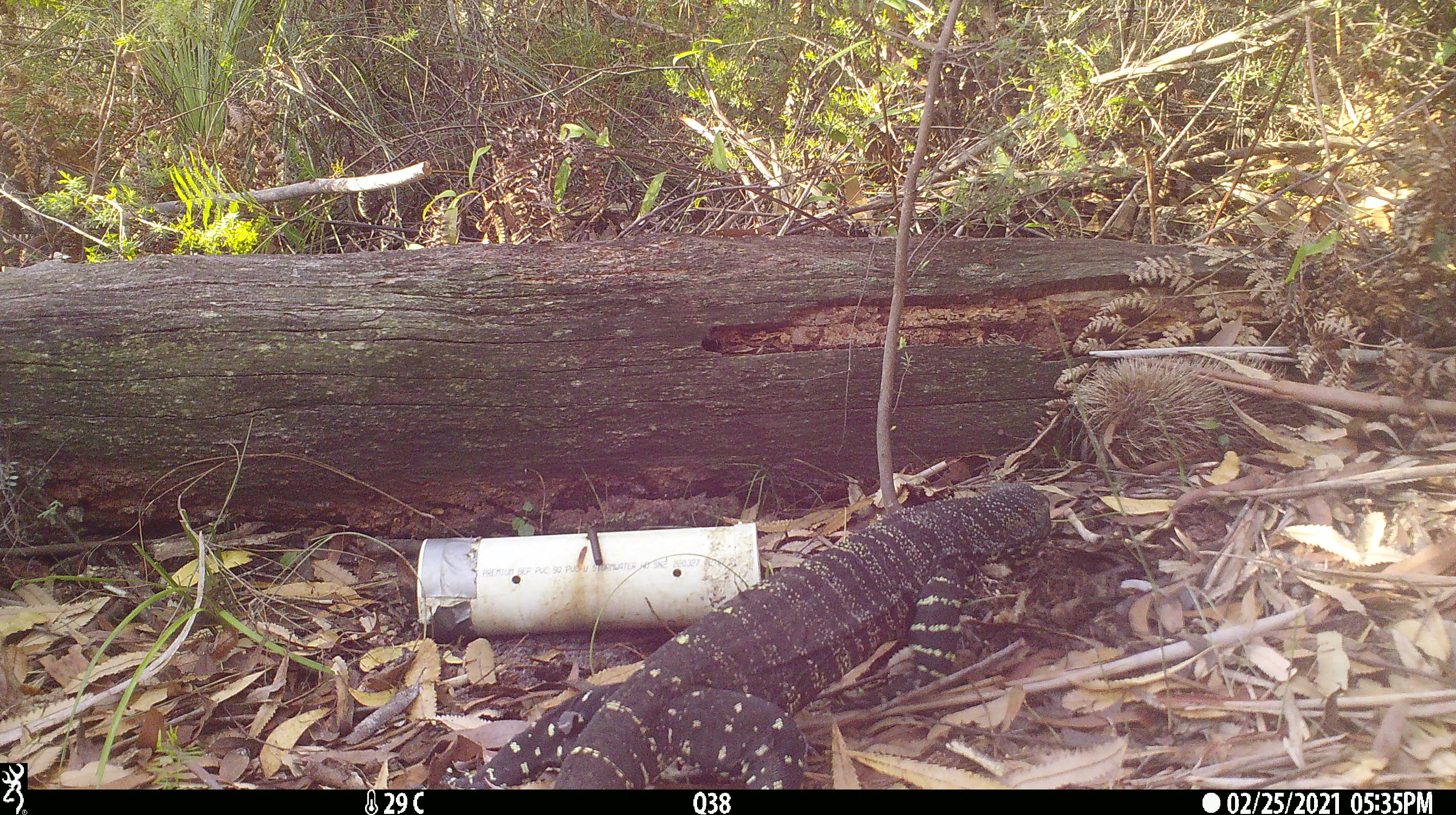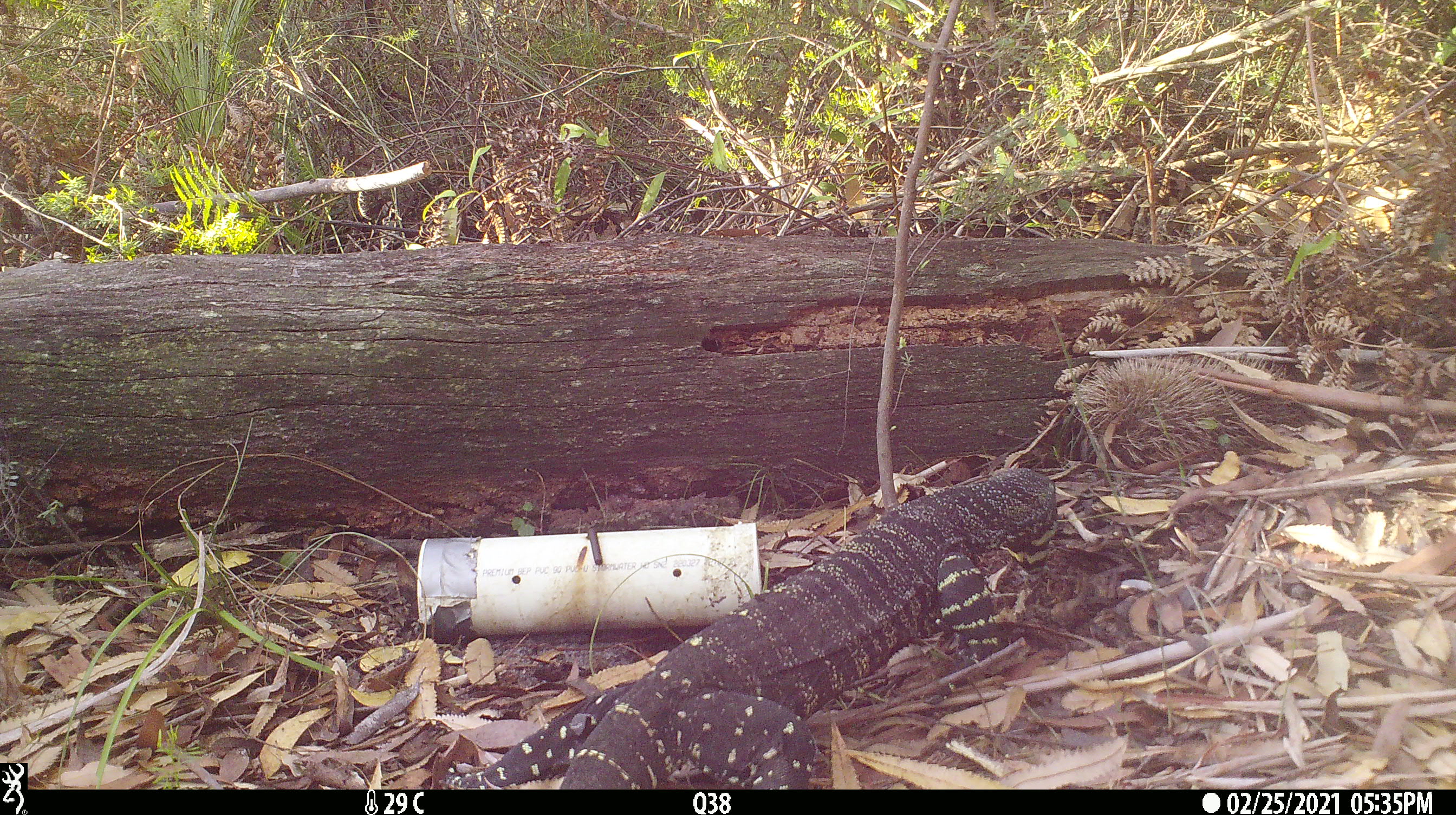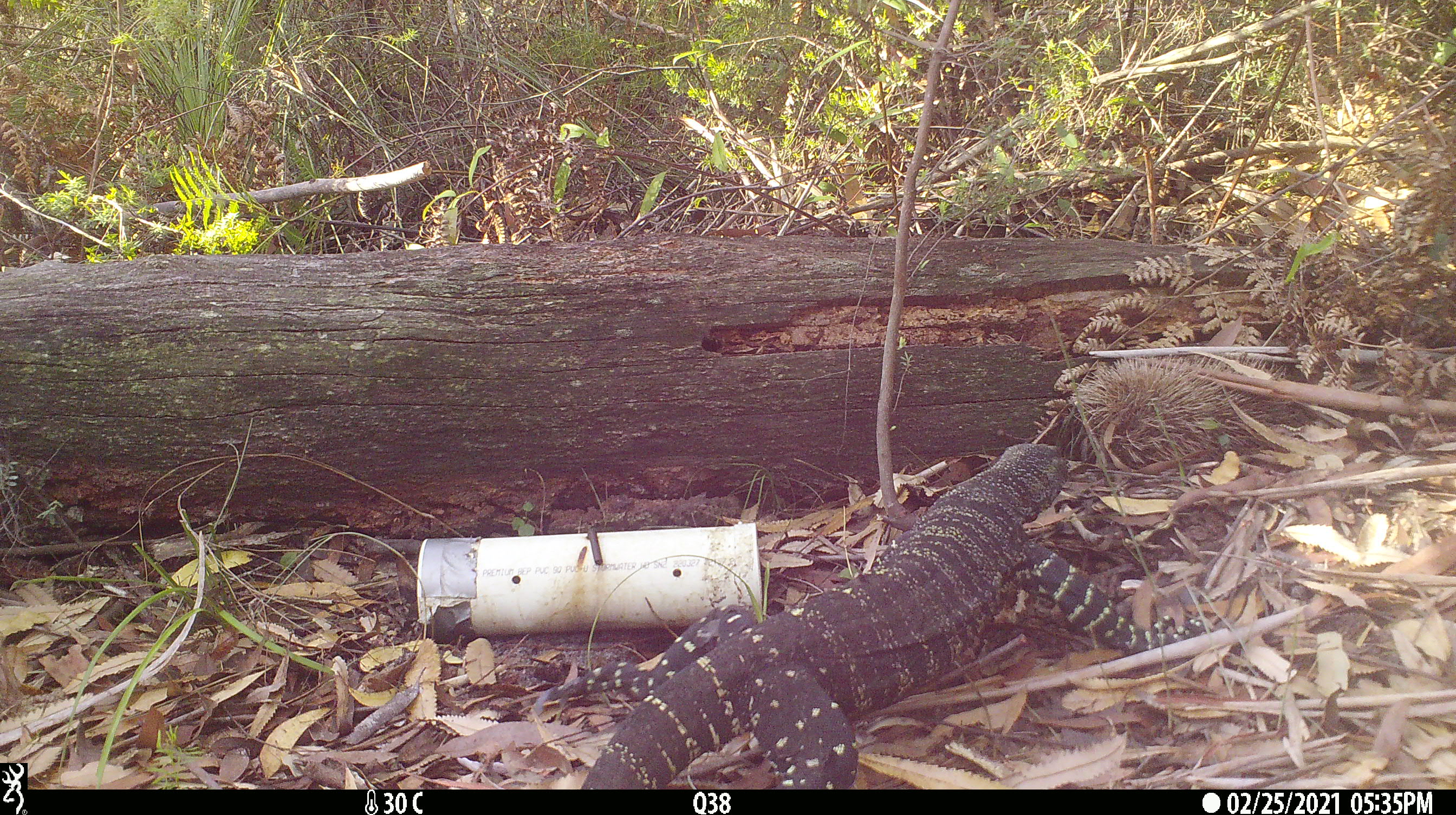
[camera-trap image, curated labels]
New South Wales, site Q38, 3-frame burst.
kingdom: Animalia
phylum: Chordata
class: Reptilia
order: Squamata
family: Varanidae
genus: Varanus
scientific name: Varanus varius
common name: lace monitor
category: goanna